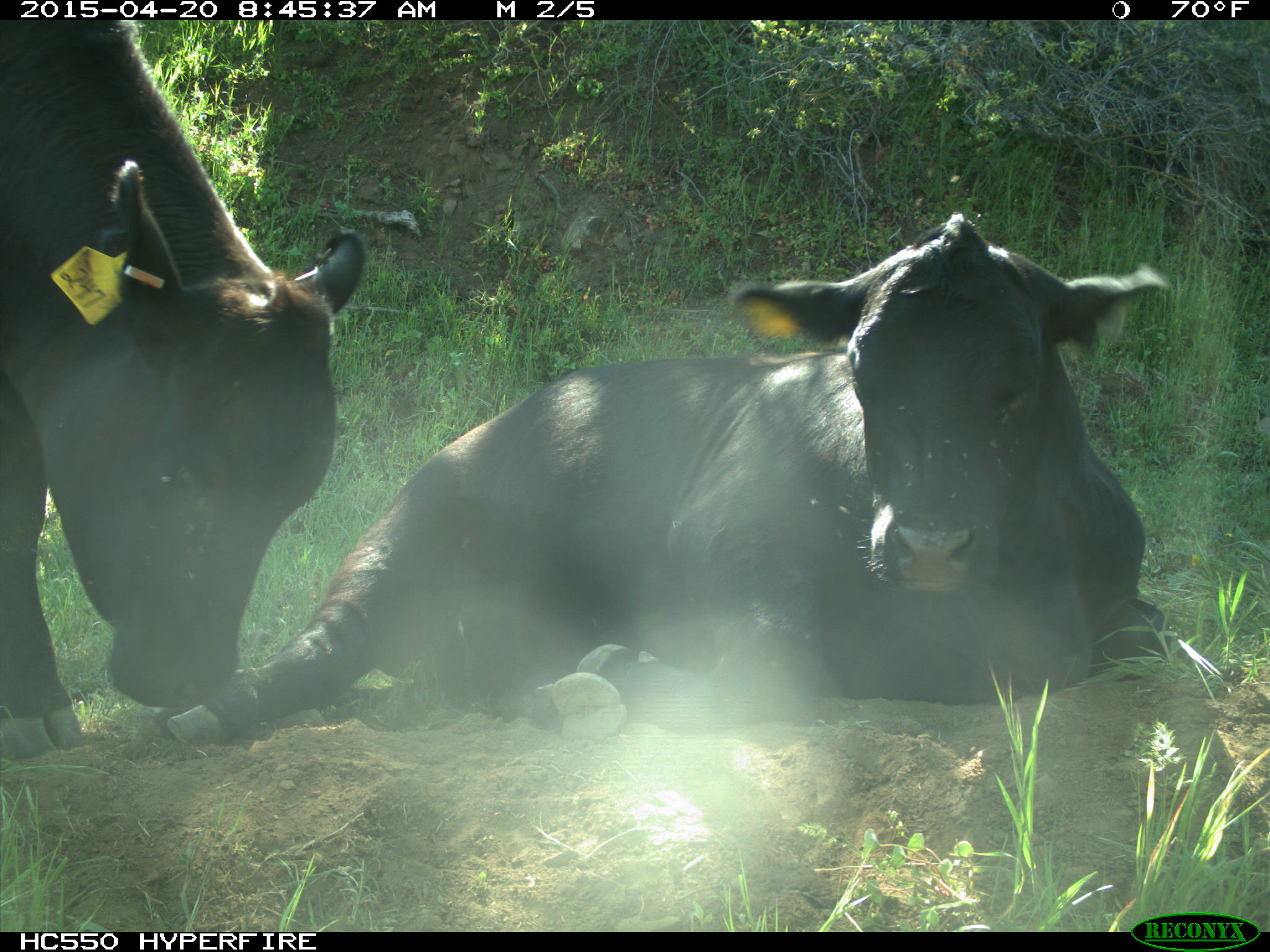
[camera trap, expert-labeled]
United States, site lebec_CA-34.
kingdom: Animalia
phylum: Chordata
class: Mammalia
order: Artiodactyla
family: Bovidae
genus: Bos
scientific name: Bos taurus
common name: domestic cow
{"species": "Bos taurus (domestic cow)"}